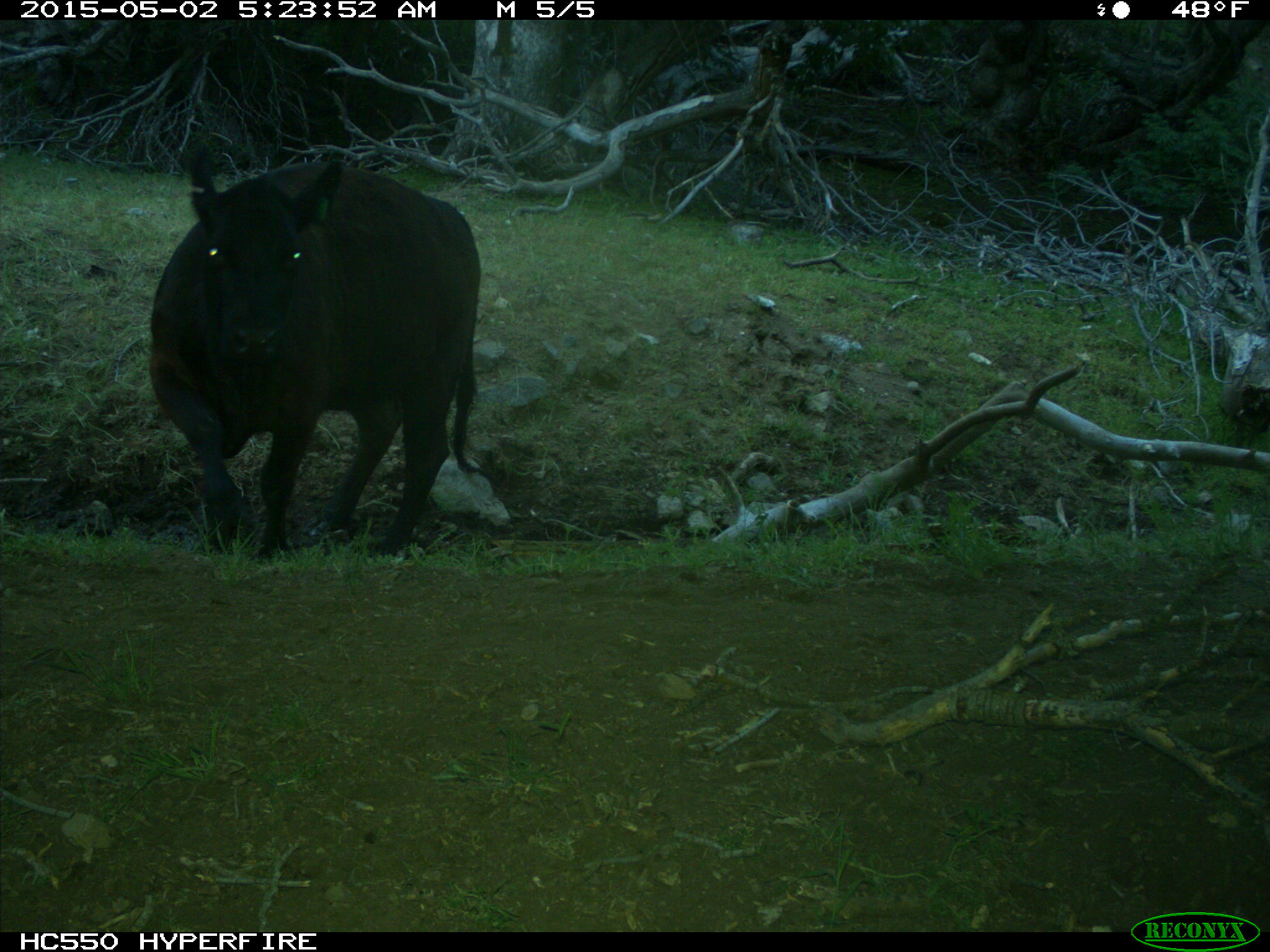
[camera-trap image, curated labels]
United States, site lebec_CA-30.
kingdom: Animalia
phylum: Chordata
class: Mammalia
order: Artiodactyla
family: Bovidae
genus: Bos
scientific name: Bos taurus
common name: domestic cow